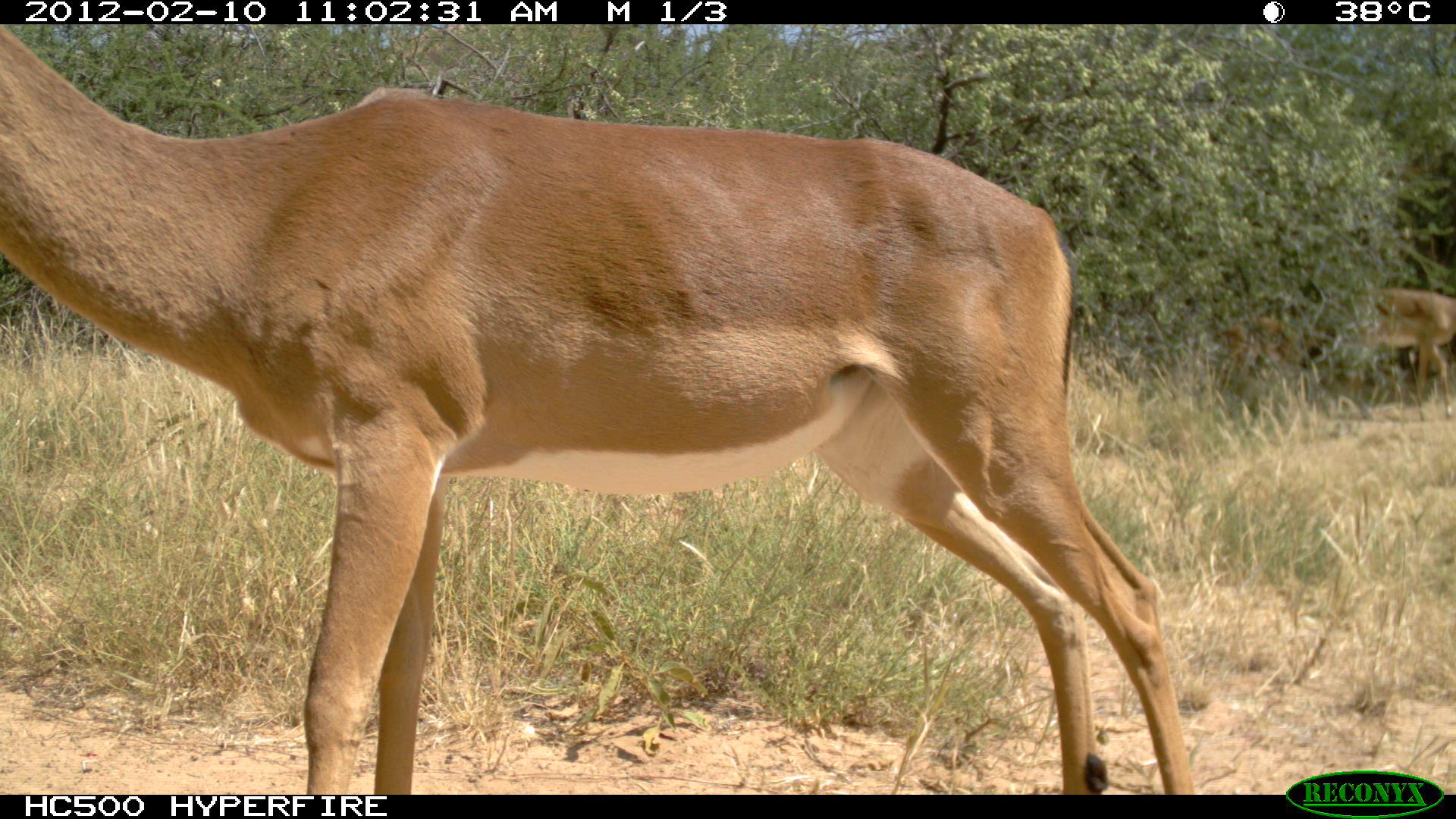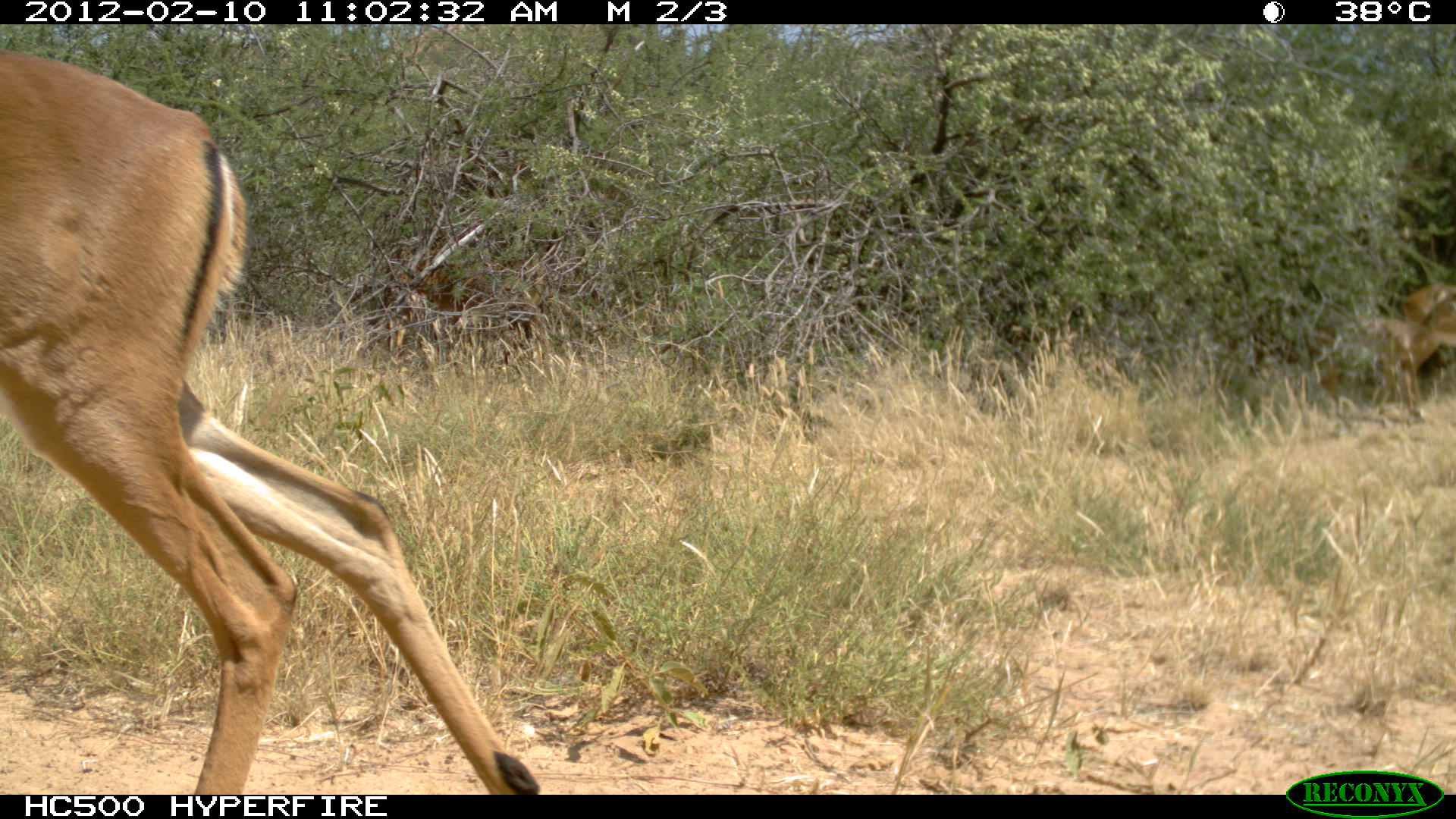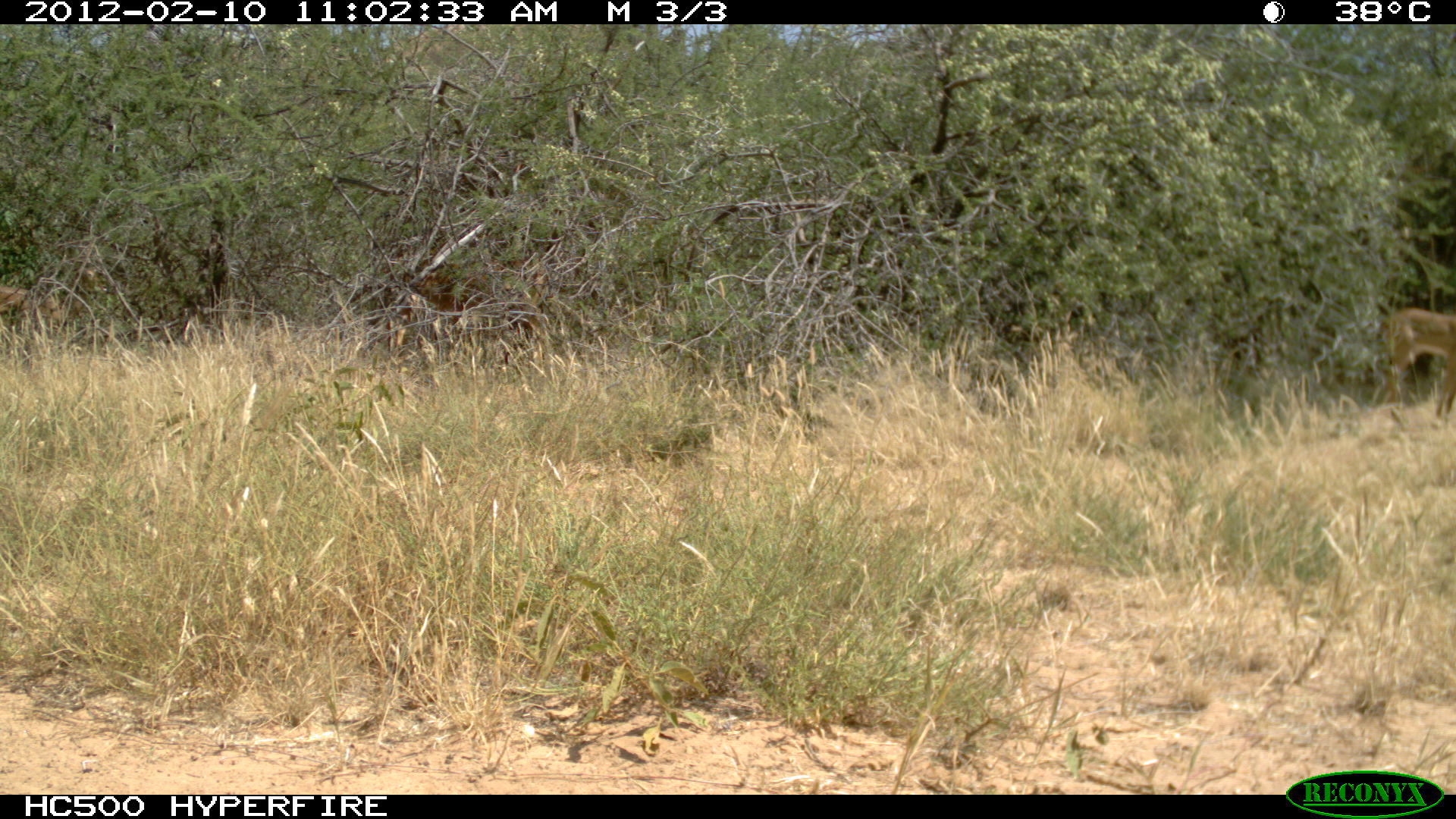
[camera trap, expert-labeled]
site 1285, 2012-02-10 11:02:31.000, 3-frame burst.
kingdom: Animalia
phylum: Chordata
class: Mammalia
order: Artiodactyla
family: Bovidae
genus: Aepyceros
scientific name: Aepyceros melampus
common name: impala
Aepyceros melampus (impala), count 3.